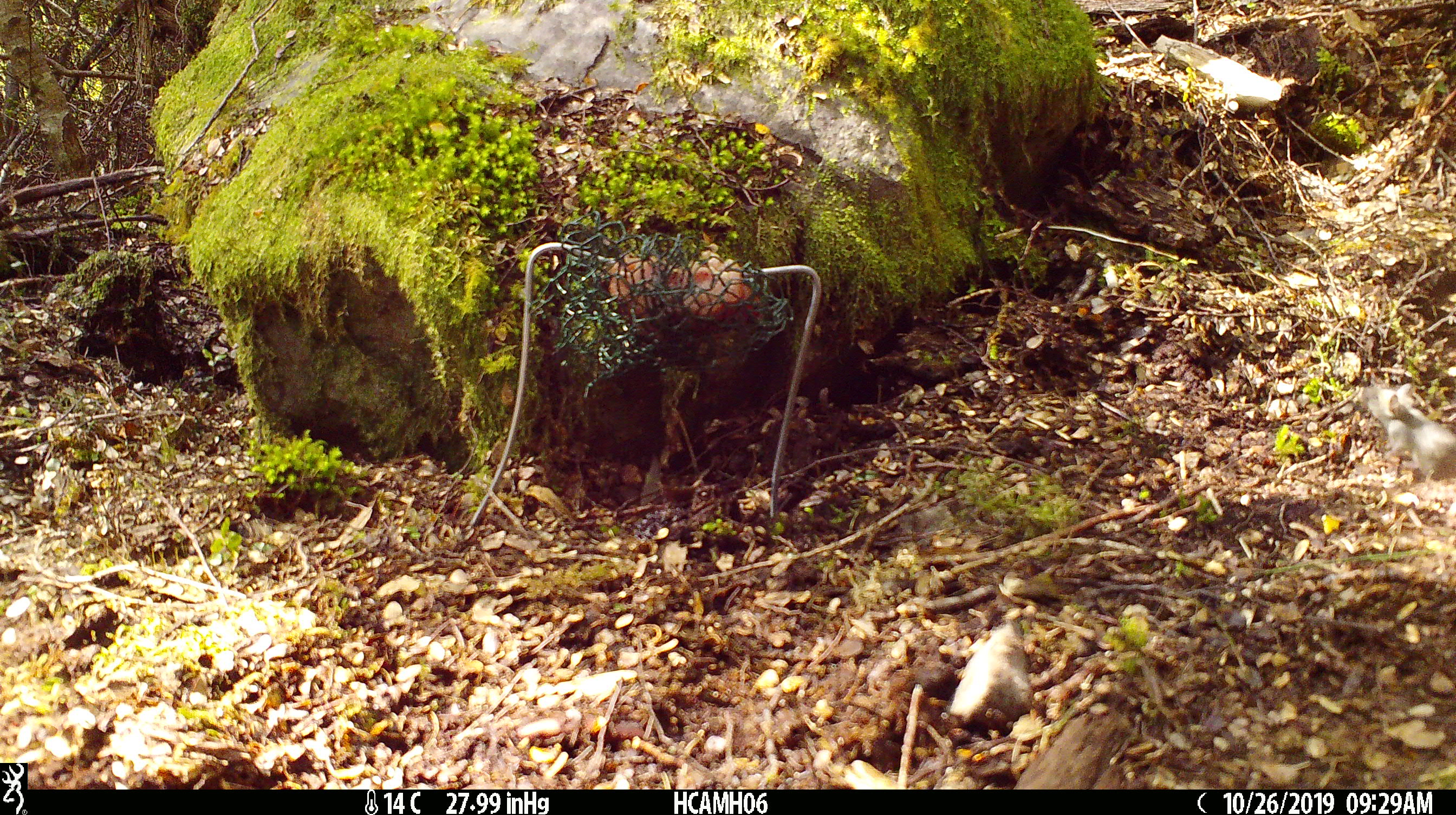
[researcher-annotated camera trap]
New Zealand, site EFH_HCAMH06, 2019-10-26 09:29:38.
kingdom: Animalia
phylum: Chordata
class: Mammalia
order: Rodentia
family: Muridae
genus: Mus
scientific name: Mus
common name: mouse